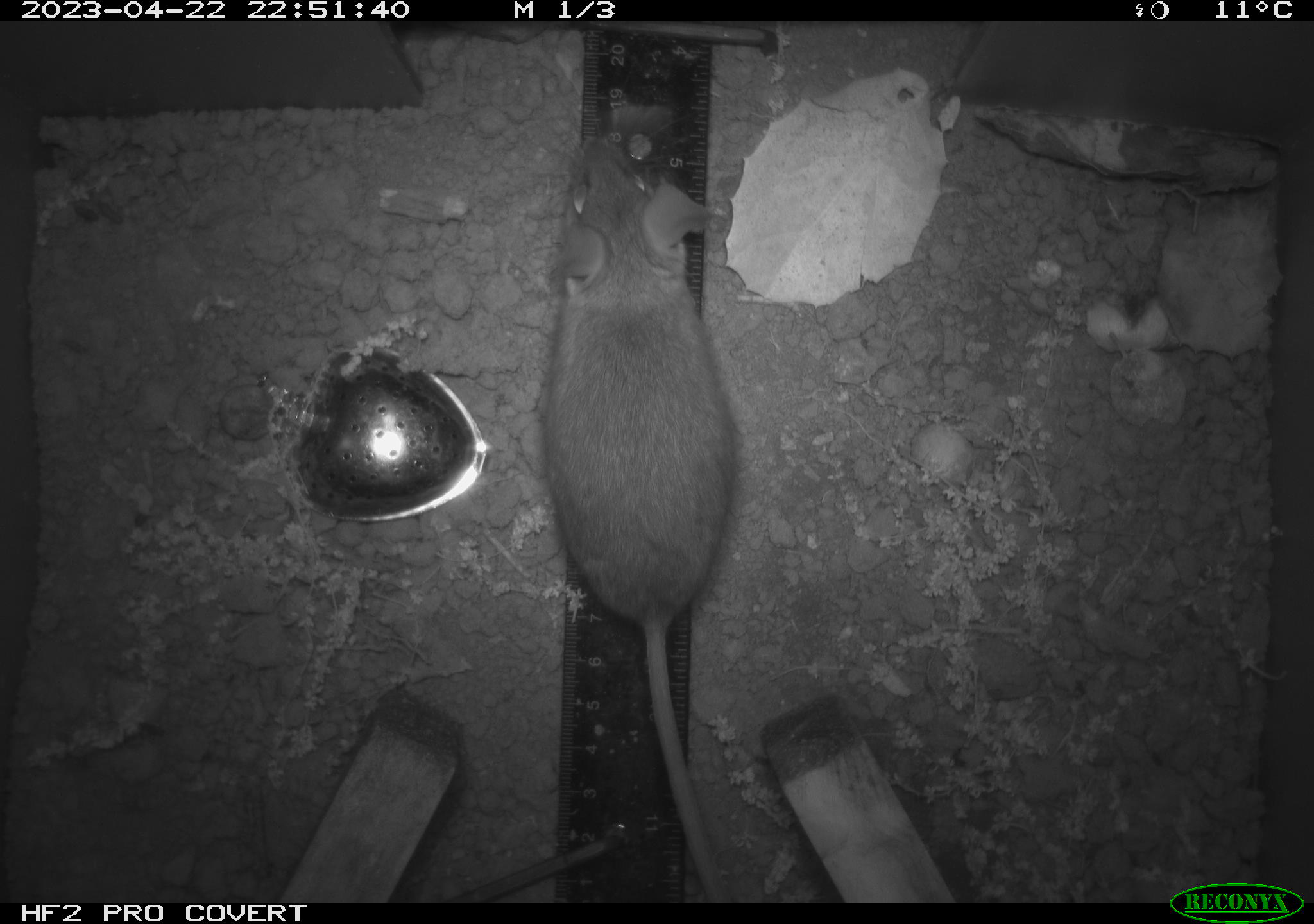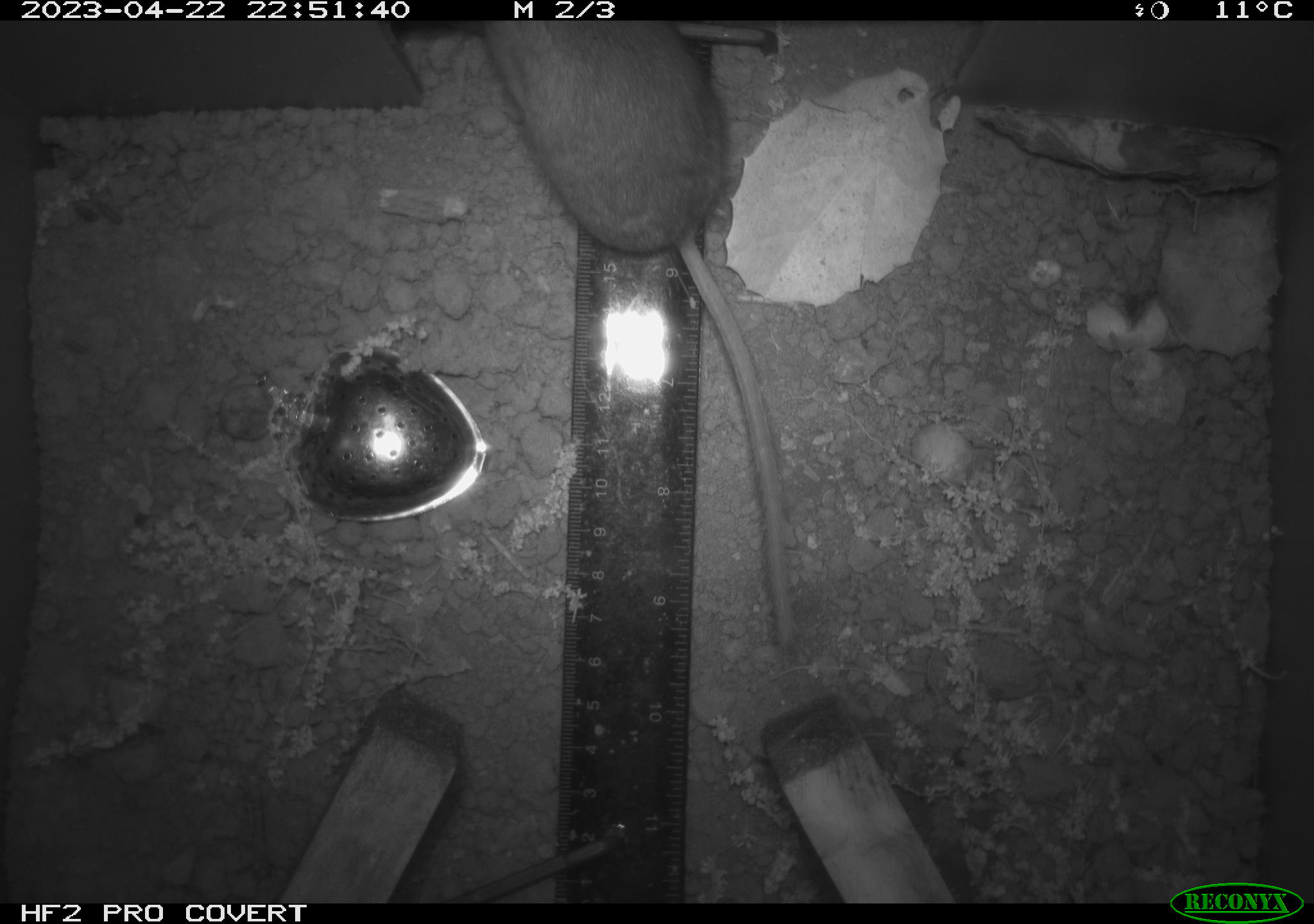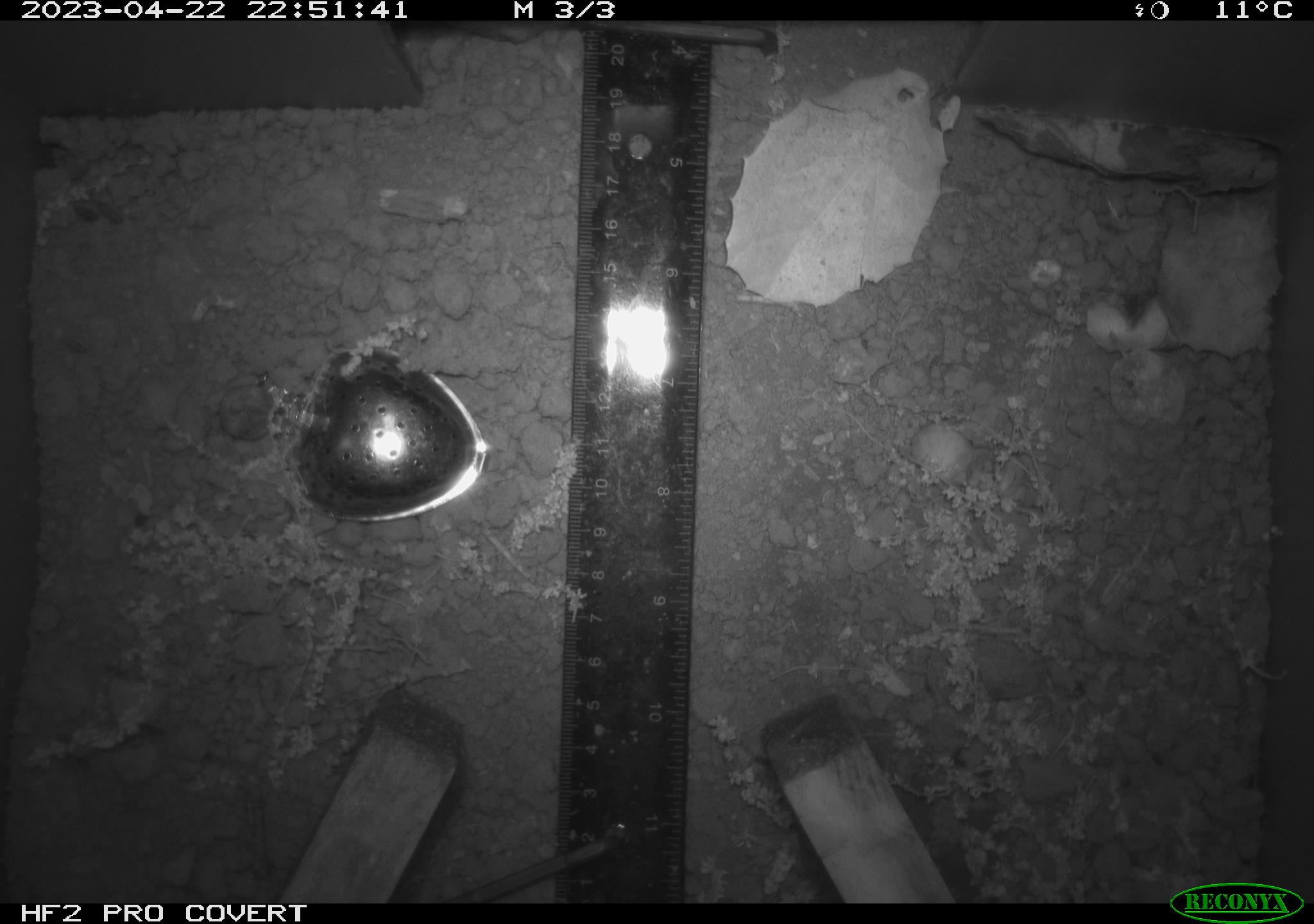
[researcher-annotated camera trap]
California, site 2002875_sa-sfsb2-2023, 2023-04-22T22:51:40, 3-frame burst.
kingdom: Animalia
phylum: Chordata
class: Mammalia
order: Rodentia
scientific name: Rodentia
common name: mouse species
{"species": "mouse species (Rodentia)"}